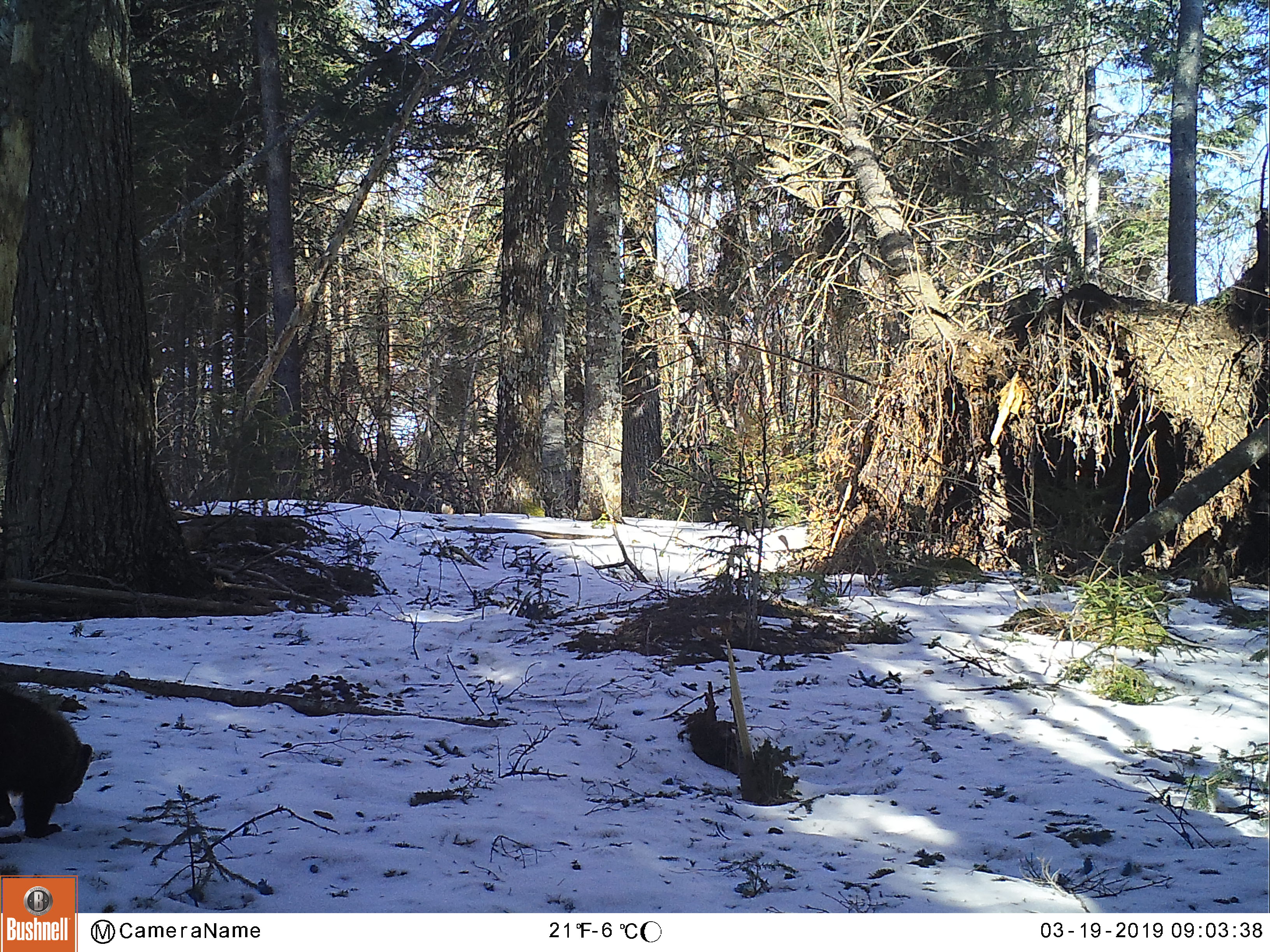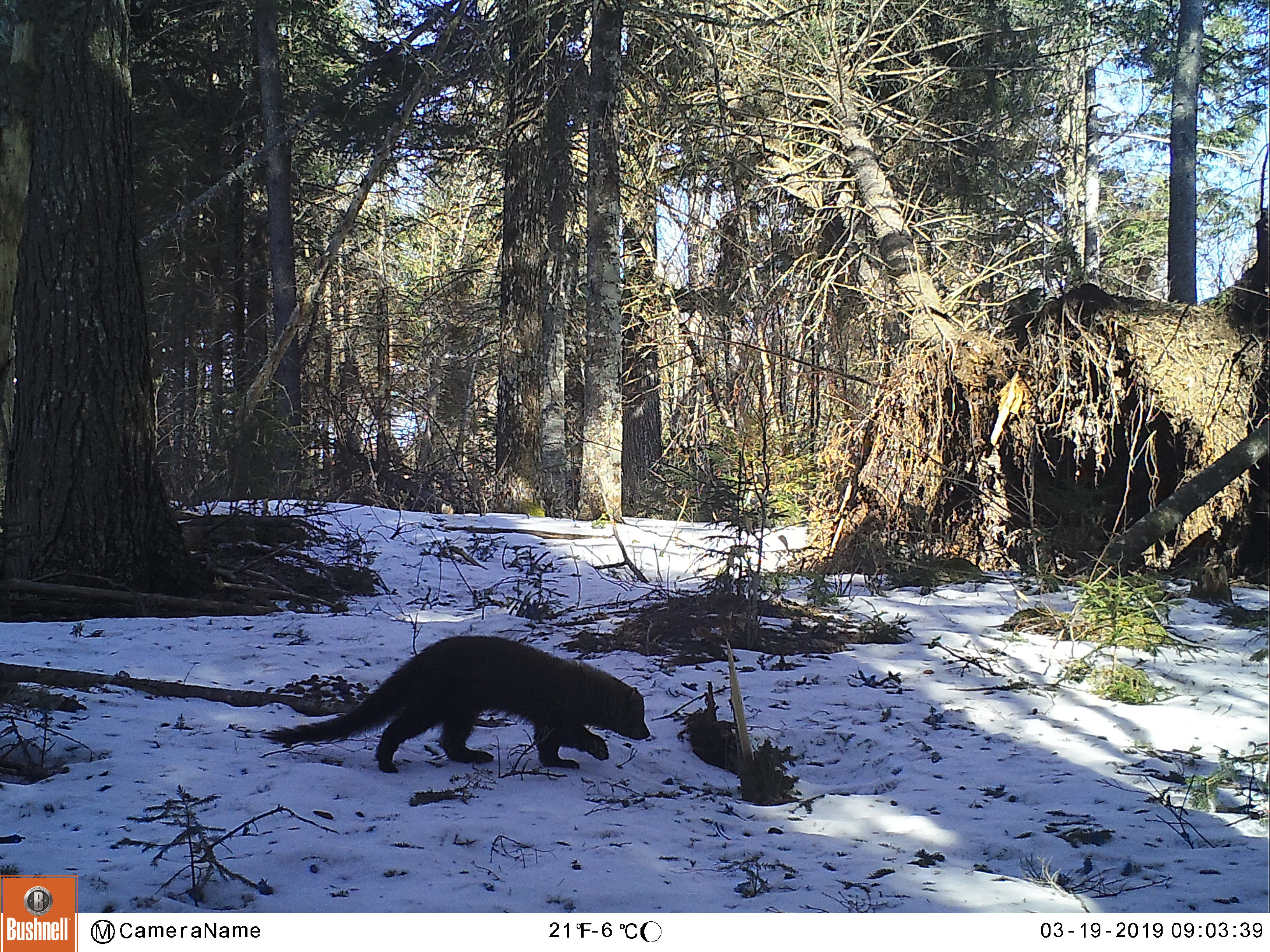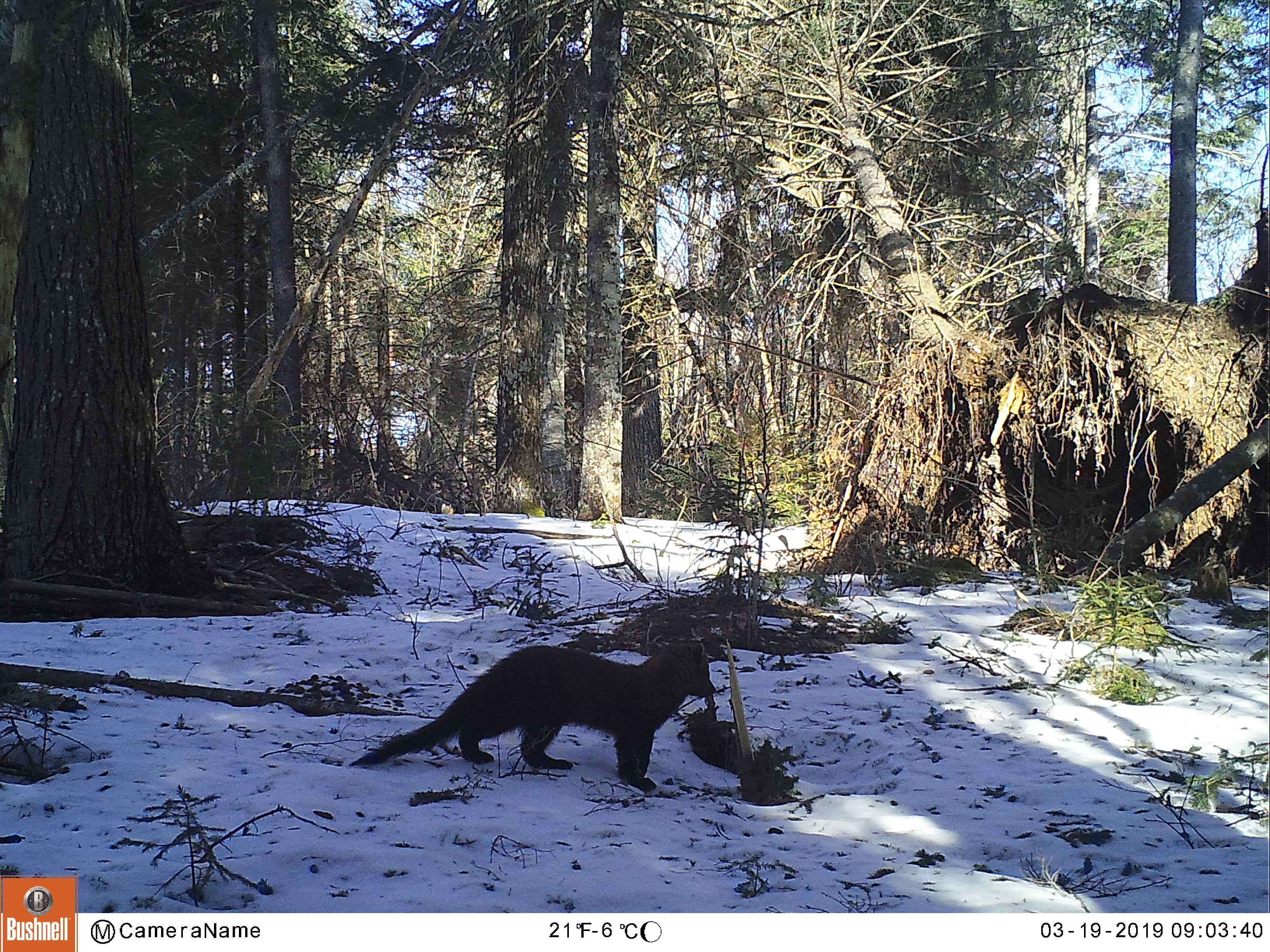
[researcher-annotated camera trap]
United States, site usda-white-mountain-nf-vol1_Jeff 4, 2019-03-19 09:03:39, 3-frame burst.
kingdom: Animalia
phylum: Chordata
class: Mammalia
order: Carnivora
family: Mustelidae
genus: Pekania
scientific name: Pekania pennanti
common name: fisher